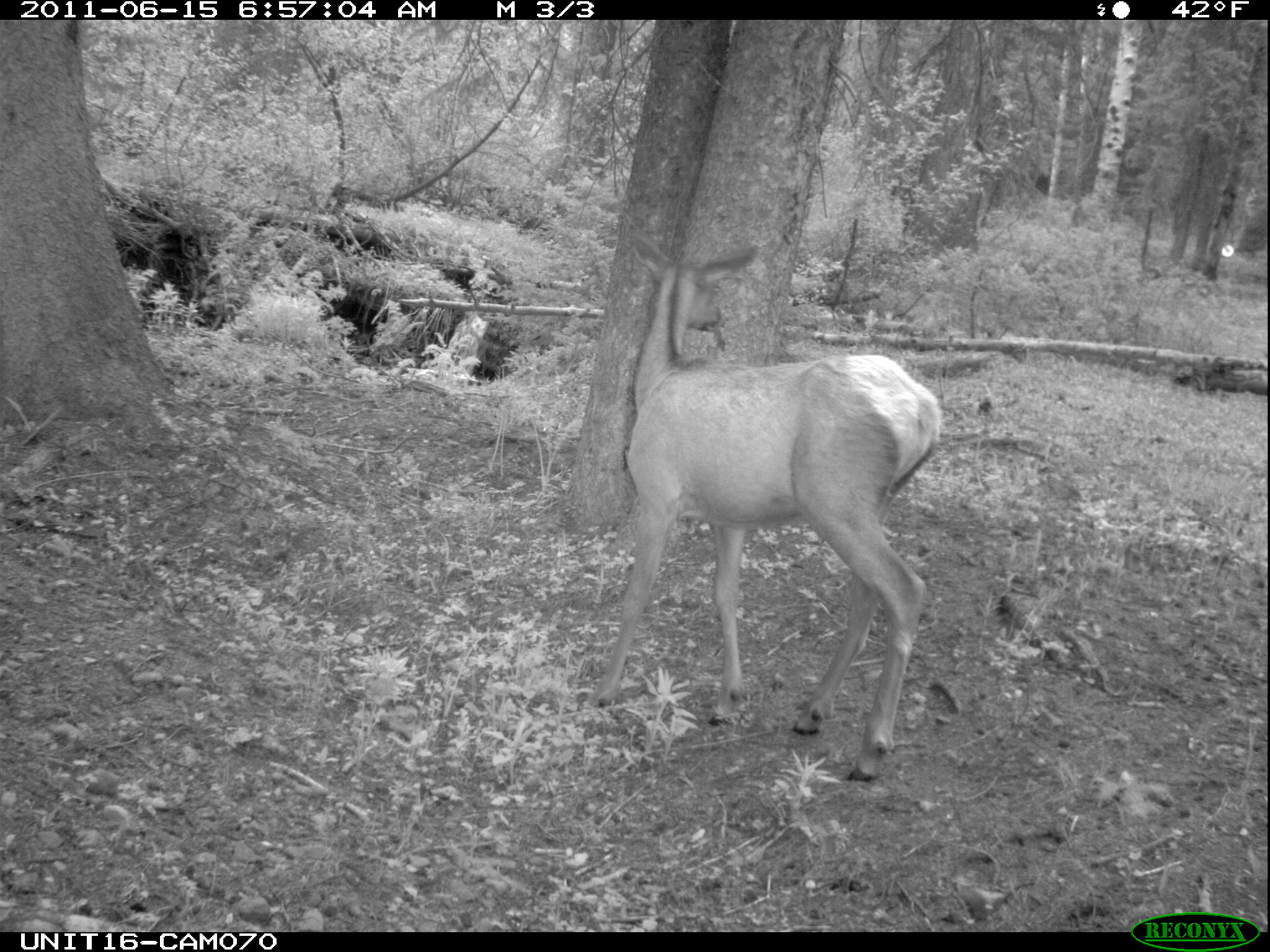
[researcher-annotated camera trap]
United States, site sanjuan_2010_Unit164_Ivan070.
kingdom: Animalia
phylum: Chordata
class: Mammalia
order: Artiodactyla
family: Cervidae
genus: Cervus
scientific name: Cervus elaphus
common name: red deer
Cervus elaphus (red deer).